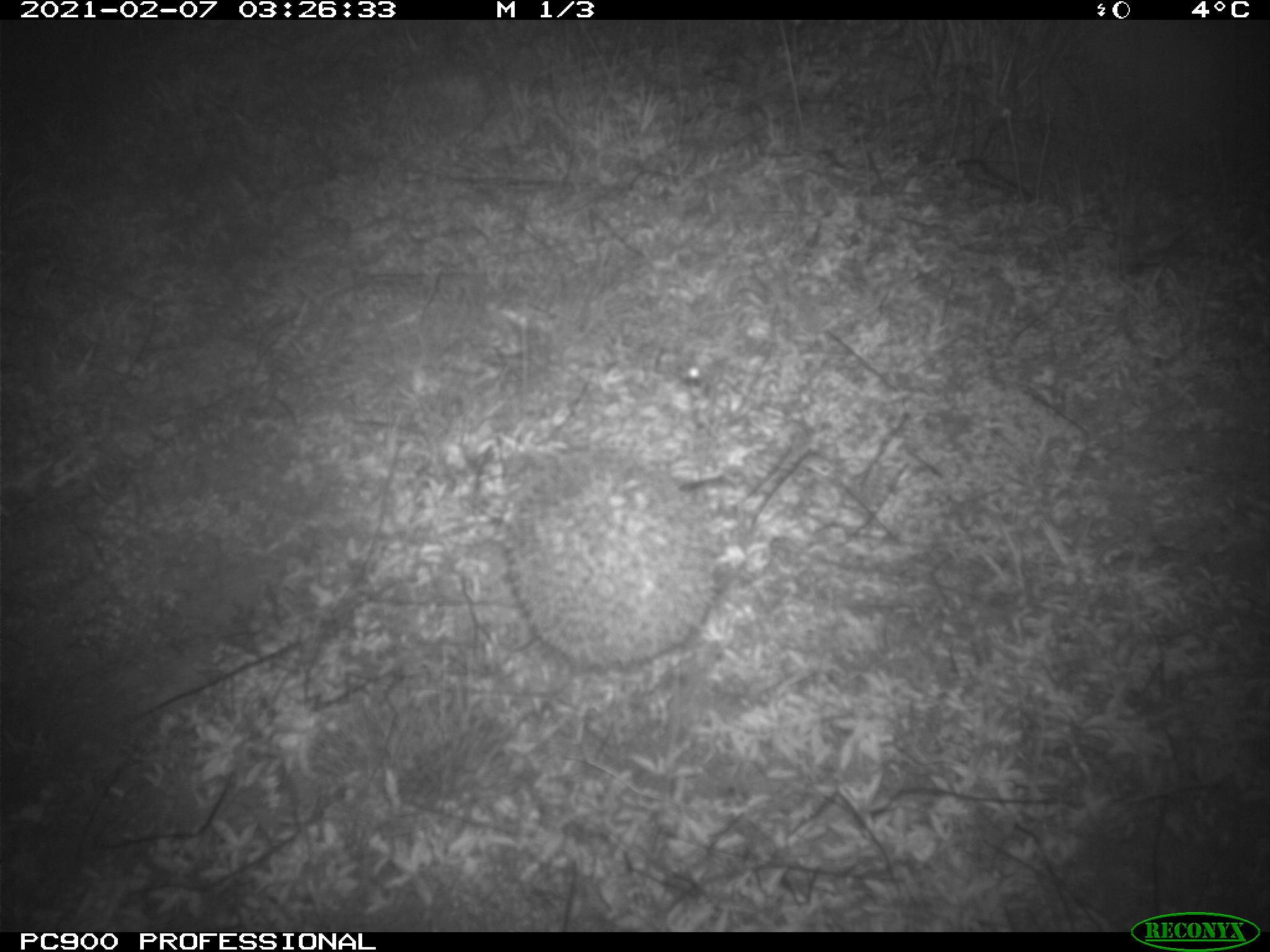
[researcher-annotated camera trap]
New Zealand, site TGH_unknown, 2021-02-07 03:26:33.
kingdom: Animalia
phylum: Chordata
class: Mammalia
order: Eulipotyphla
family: Erinaceidae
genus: Erinaceus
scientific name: Erinaceus europaeus europaeus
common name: european hedgehog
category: hedgehog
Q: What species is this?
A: Hedgehog (european hedgehog) (Erinaceus europaeus europaeus).